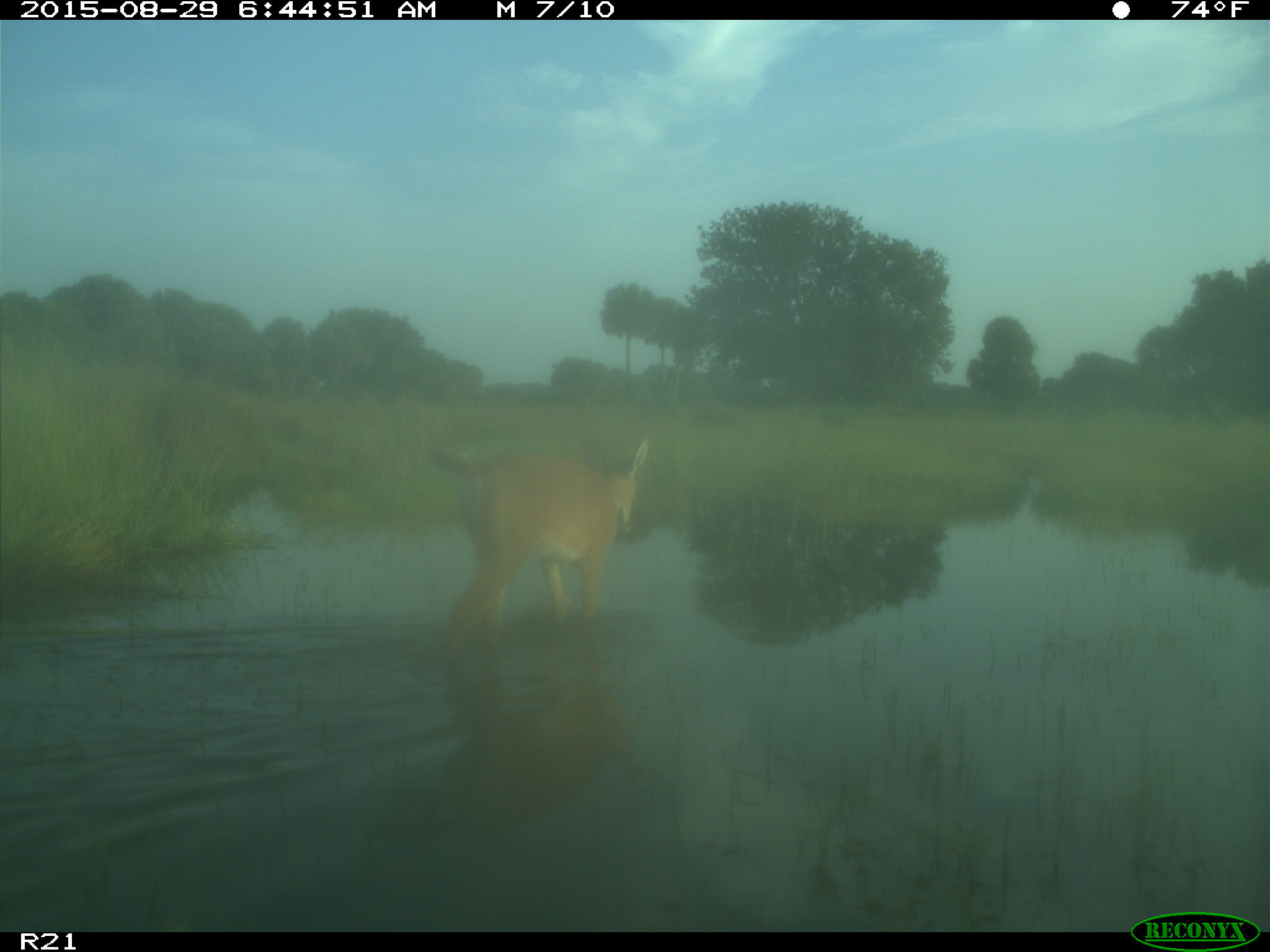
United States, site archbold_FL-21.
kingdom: Animalia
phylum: Chordata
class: Mammalia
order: Artiodactyla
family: Cervidae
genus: Odocoileus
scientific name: Odocoileus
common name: deer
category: unidentified deer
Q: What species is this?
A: Unidentified deer (deer) (Odocoileus).